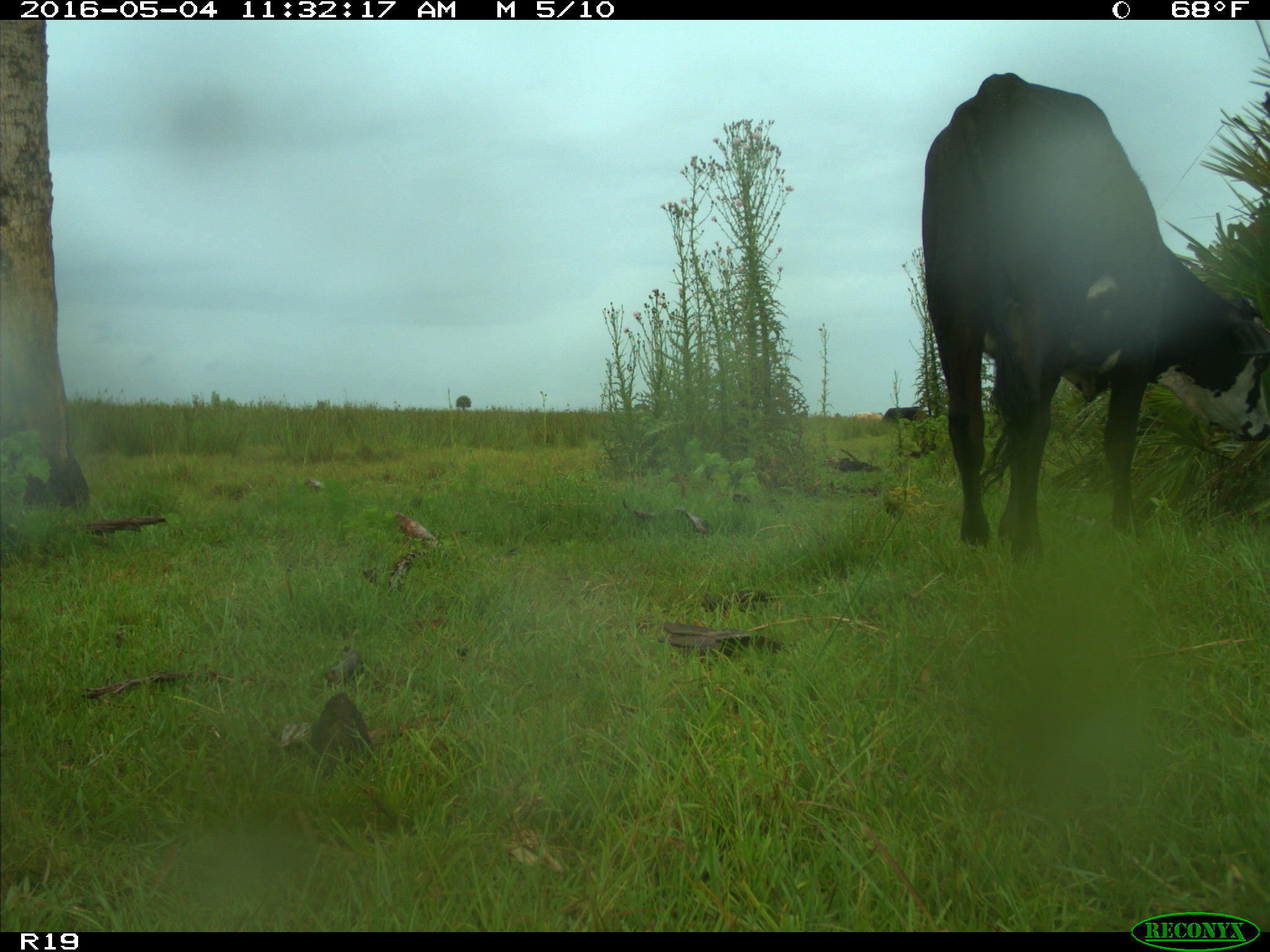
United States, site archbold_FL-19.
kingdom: Animalia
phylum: Chordata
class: Mammalia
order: Artiodactyla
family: Bovidae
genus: Bos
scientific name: Bos taurus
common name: domestic cow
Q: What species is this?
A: Bos taurus (domestic cow).